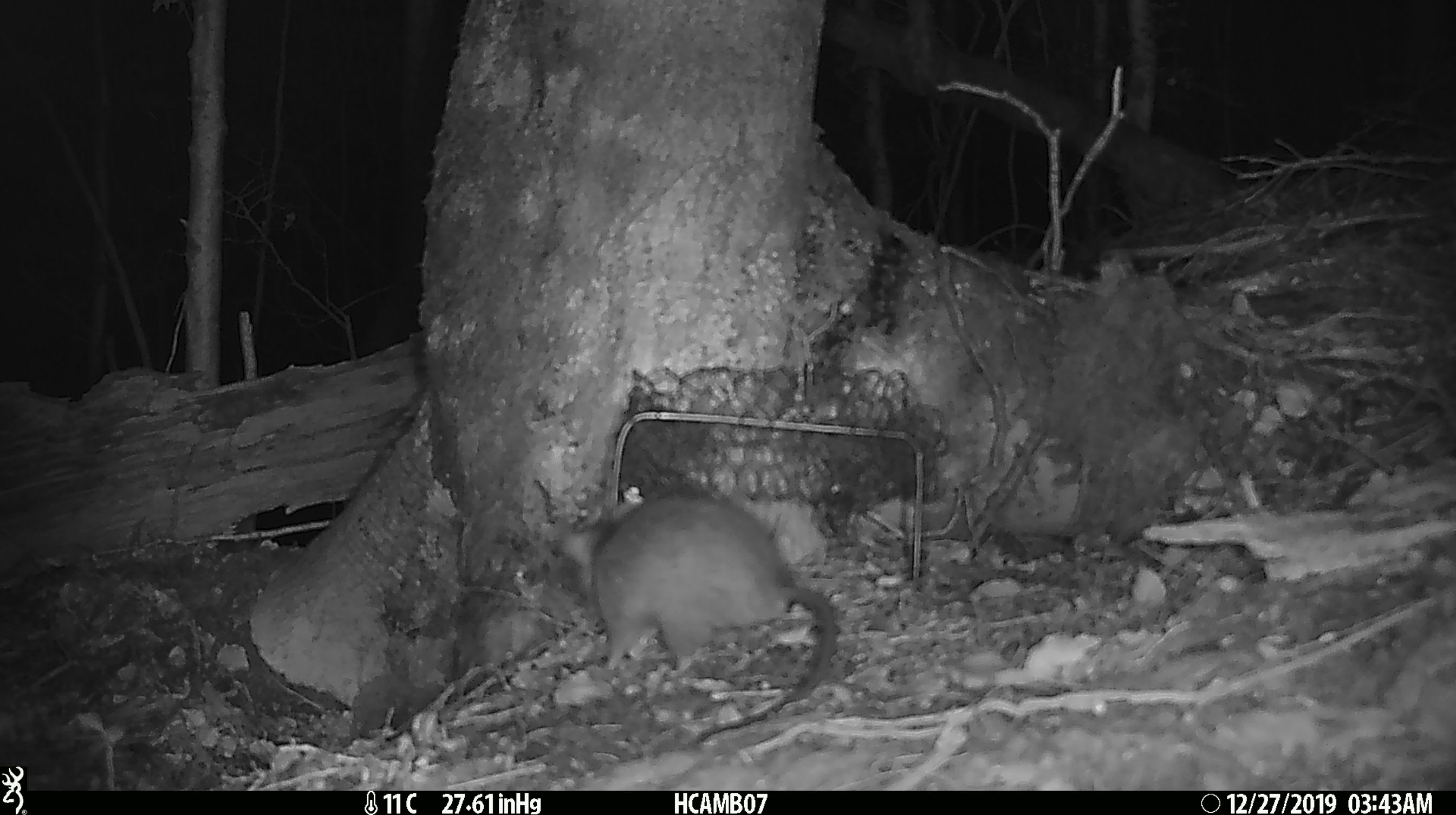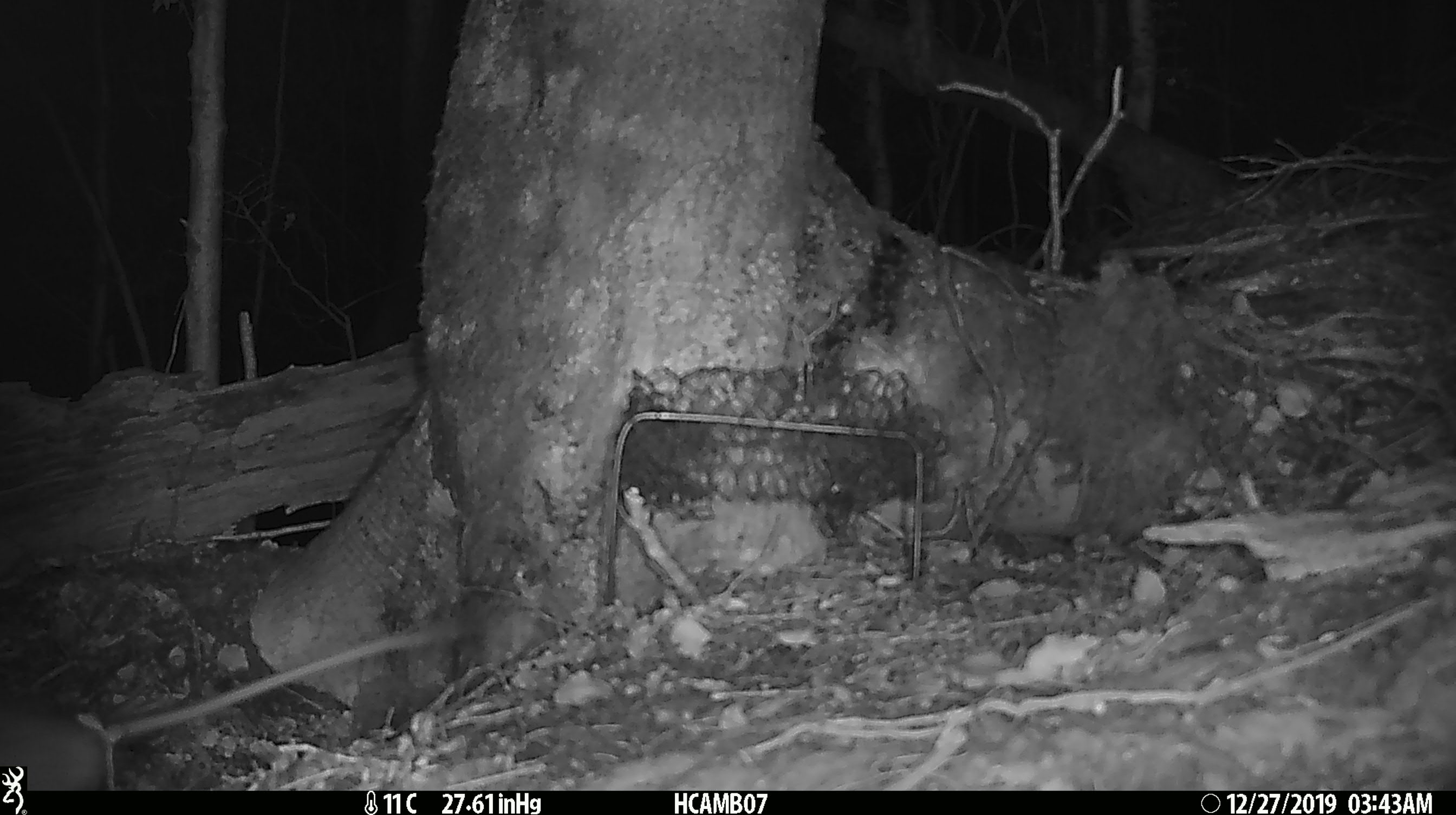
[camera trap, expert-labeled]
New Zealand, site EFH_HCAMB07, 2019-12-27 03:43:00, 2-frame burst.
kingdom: Animalia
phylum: Chordata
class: Mammalia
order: Rodentia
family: Muridae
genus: Rattus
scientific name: Rattus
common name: rat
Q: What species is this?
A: Rat (Rattus).